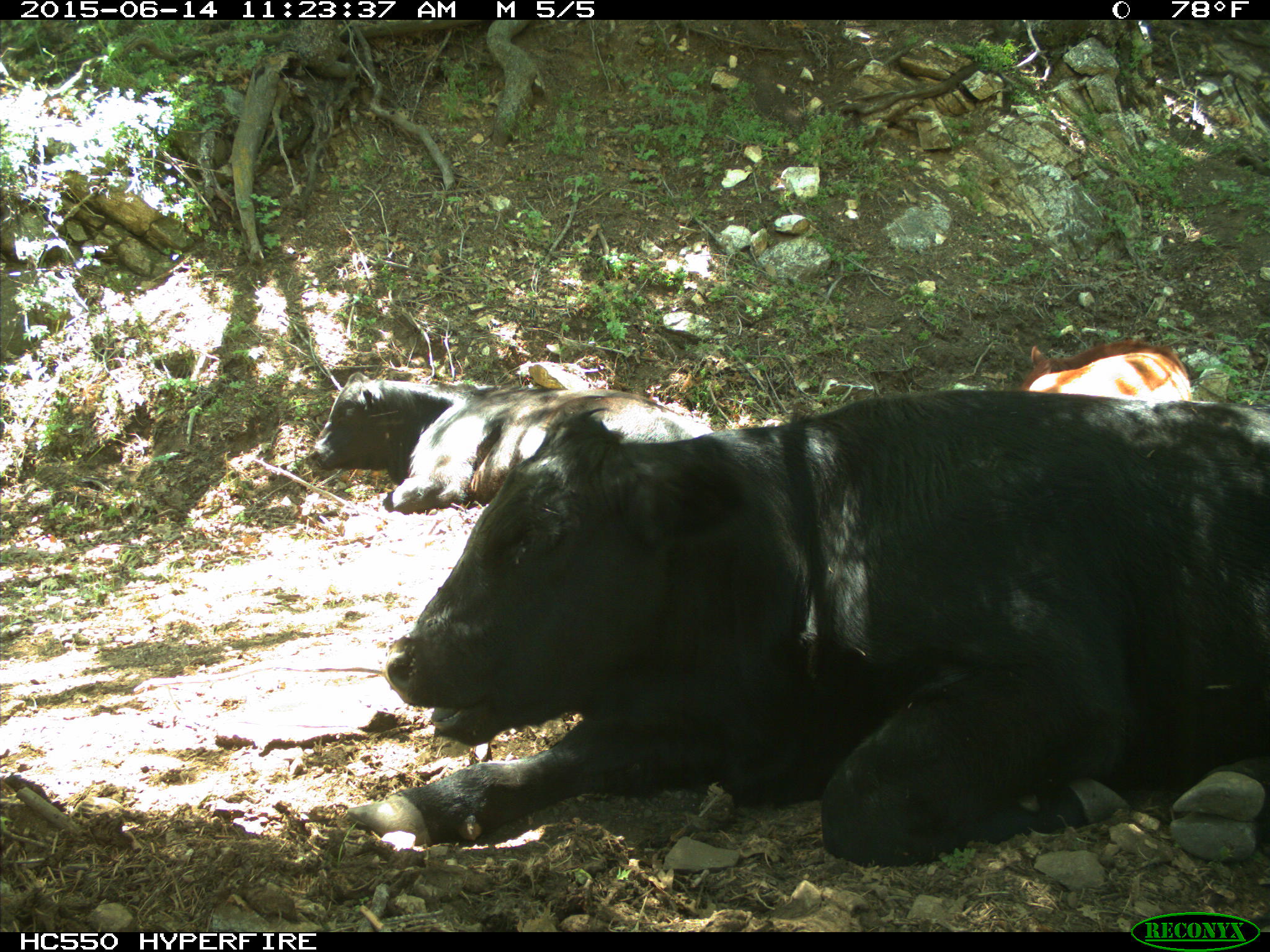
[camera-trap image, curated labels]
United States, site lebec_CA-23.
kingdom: Animalia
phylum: Chordata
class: Mammalia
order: Artiodactyla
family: Bovidae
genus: Bos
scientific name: Bos taurus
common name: domestic cow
Bos taurus (domestic cow).